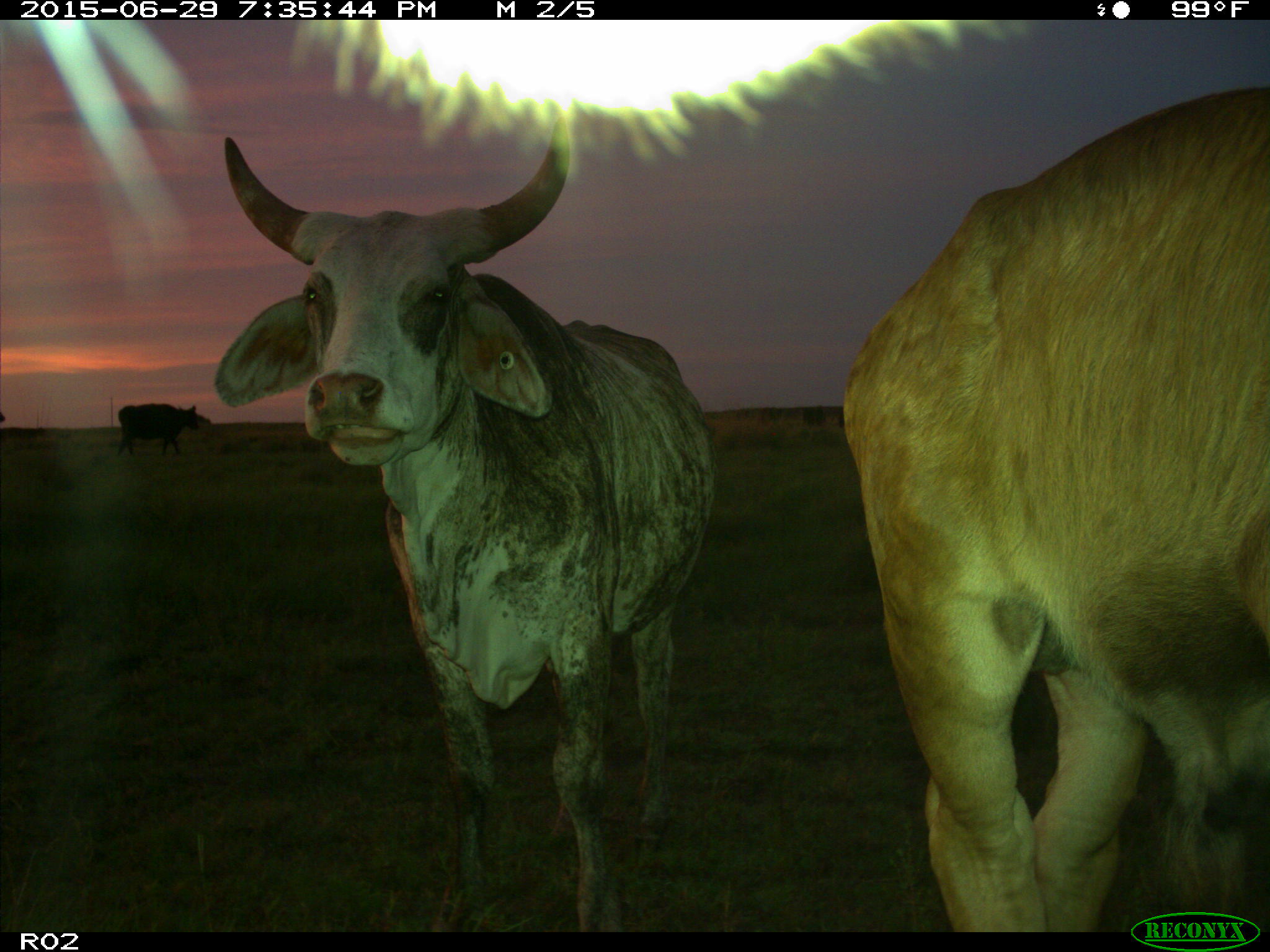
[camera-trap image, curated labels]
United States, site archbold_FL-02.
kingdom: Animalia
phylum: Chordata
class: Mammalia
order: Artiodactyla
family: Bovidae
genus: Bos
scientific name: Bos taurus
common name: domestic cow